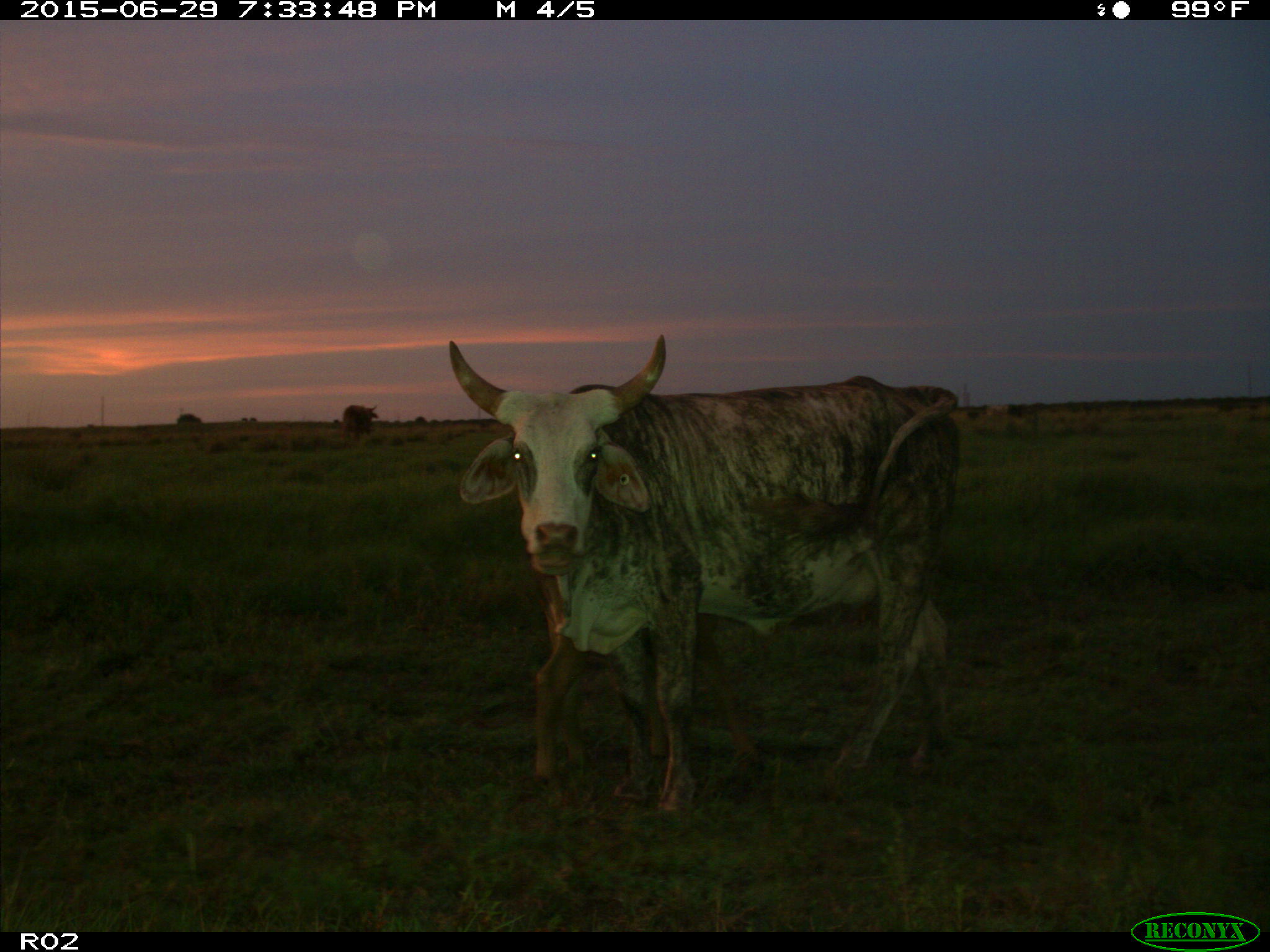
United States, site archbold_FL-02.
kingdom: Animalia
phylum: Chordata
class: Mammalia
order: Artiodactyla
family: Bovidae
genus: Bos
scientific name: Bos taurus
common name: domestic cow